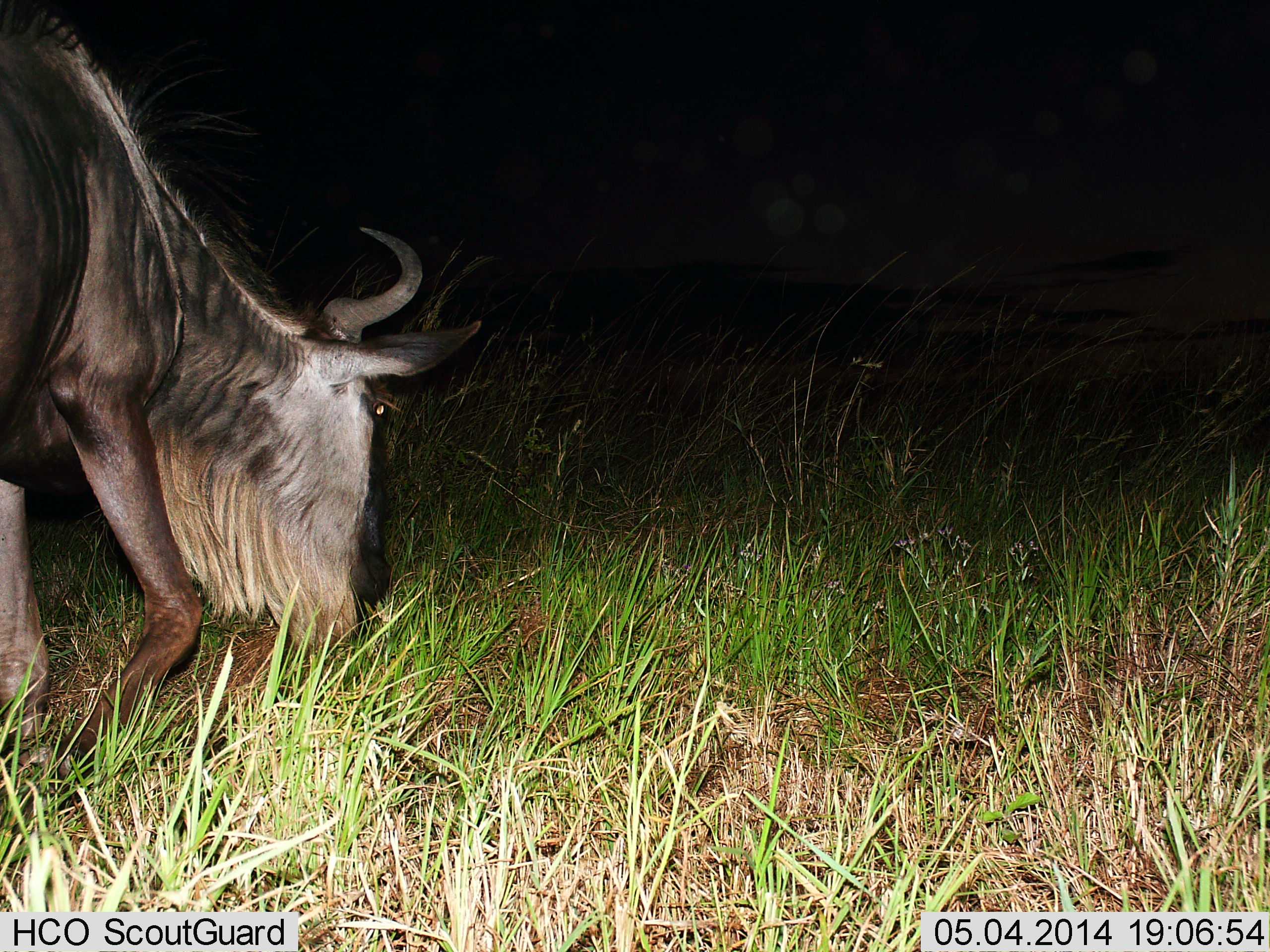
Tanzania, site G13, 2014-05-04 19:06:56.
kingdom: Animalia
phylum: Chordata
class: Mammalia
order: Artiodactyla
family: Bovidae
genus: Connochaetes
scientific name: Connochaetes taurinus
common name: blue wildebeest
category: wildebeest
Wildebeest (blue wildebeest) (Connochaetes taurinus), count 1. Behavior (volunteer vote fractions): standing 23%, resting 15%, moving 23%, interacting 0%. Young present (vote fraction): 0%. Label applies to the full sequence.